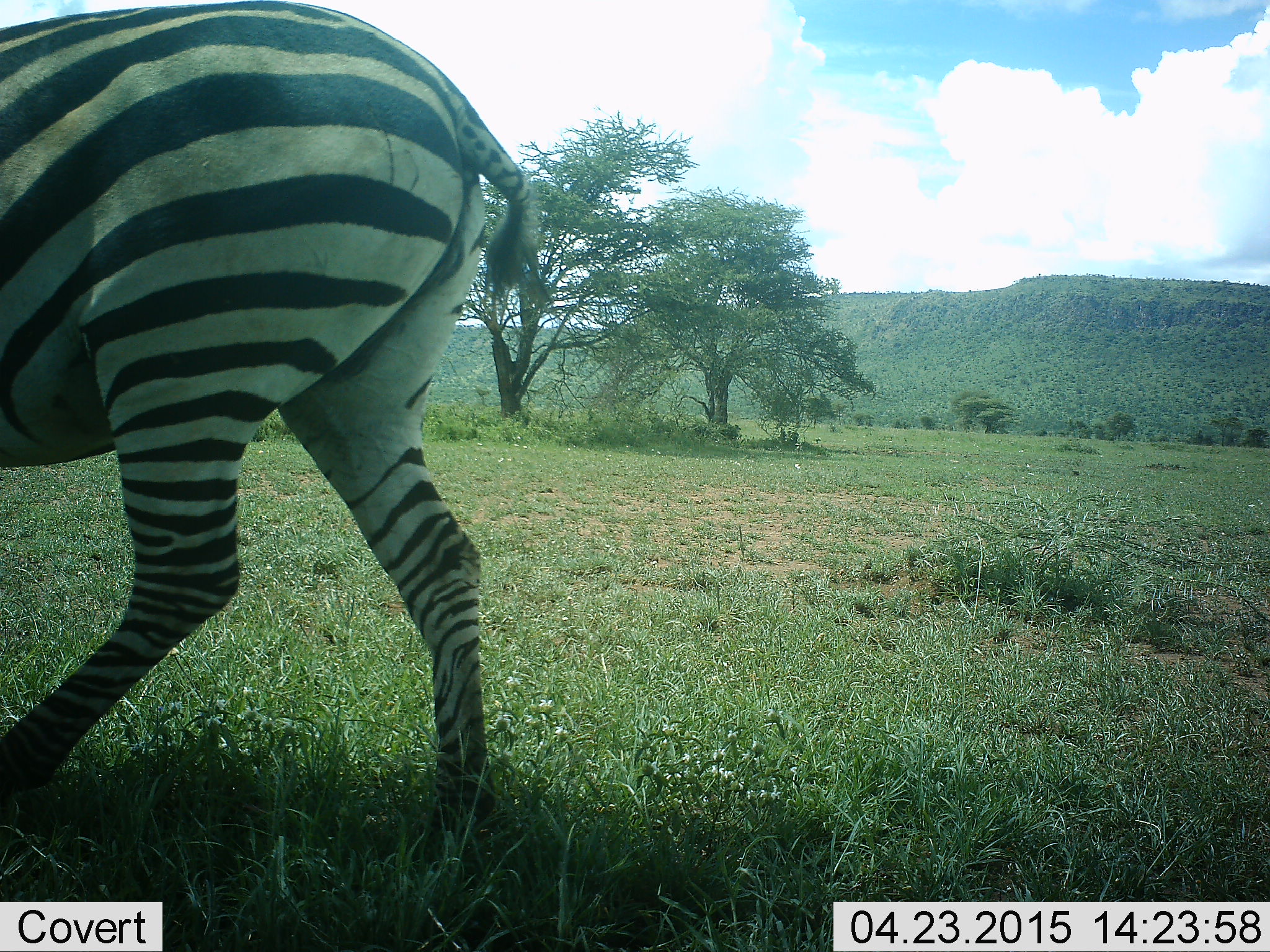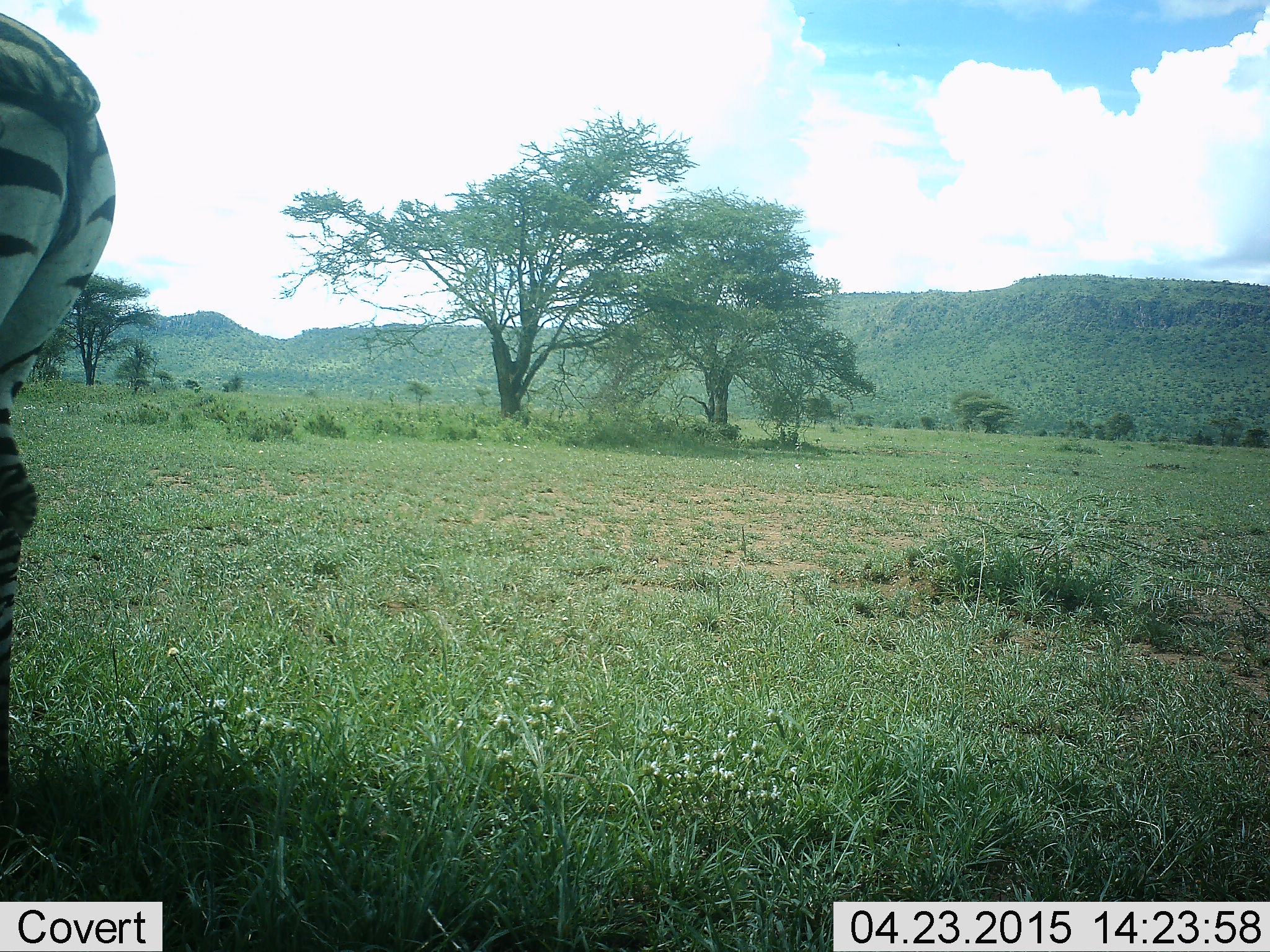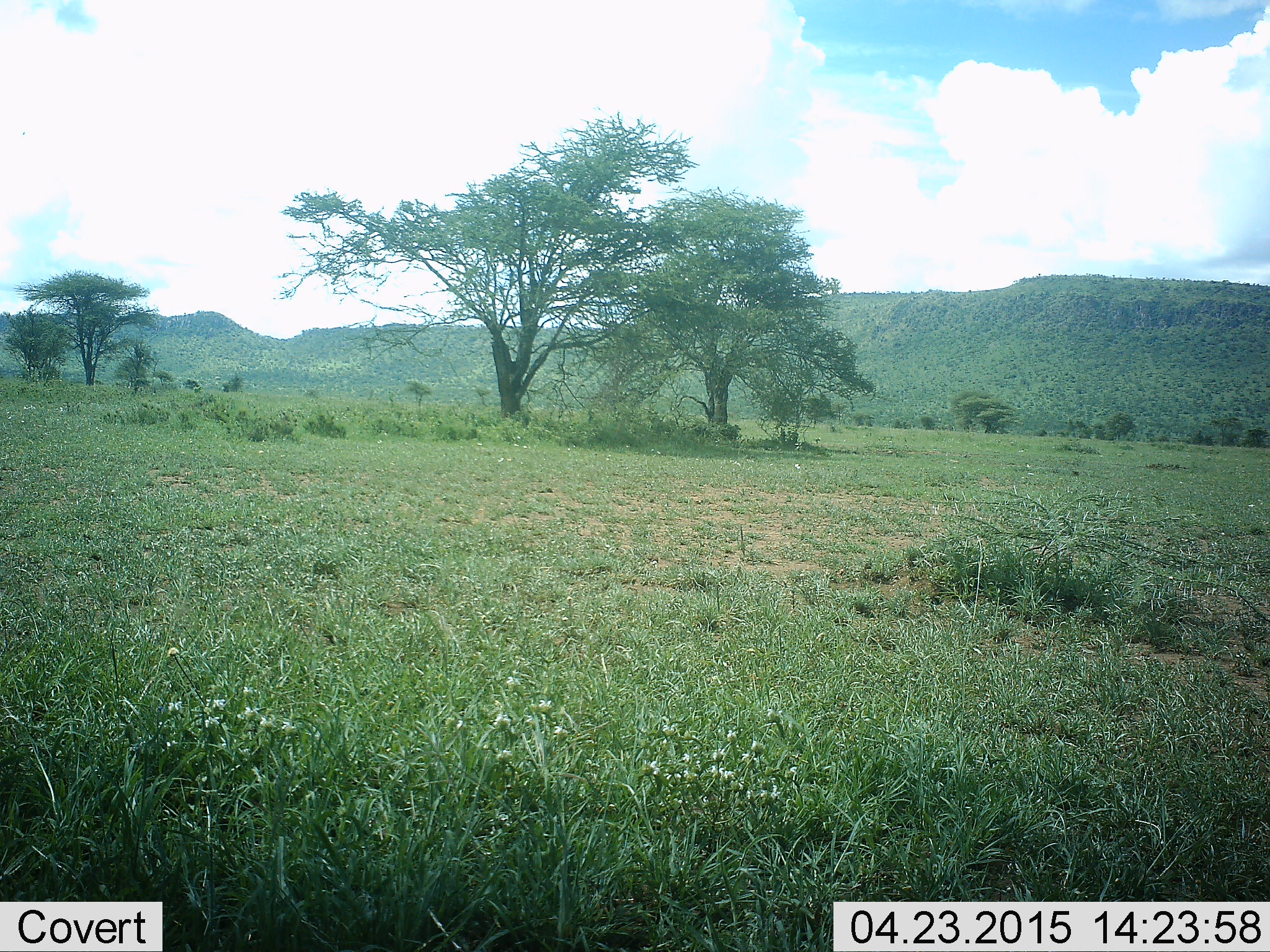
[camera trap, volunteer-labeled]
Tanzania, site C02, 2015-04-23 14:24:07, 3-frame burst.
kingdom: Animalia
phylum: Chordata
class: Mammalia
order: Perissodactyla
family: Equidae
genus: Equus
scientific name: Equus quagga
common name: plains zebra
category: zebra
Zebra (plains zebra) (Equus quagga), count 1. Behavior (volunteer vote fractions): standing 40%, resting 0%, moving 70%, interacting 0%. Young present (vote fraction): 0%. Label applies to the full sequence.